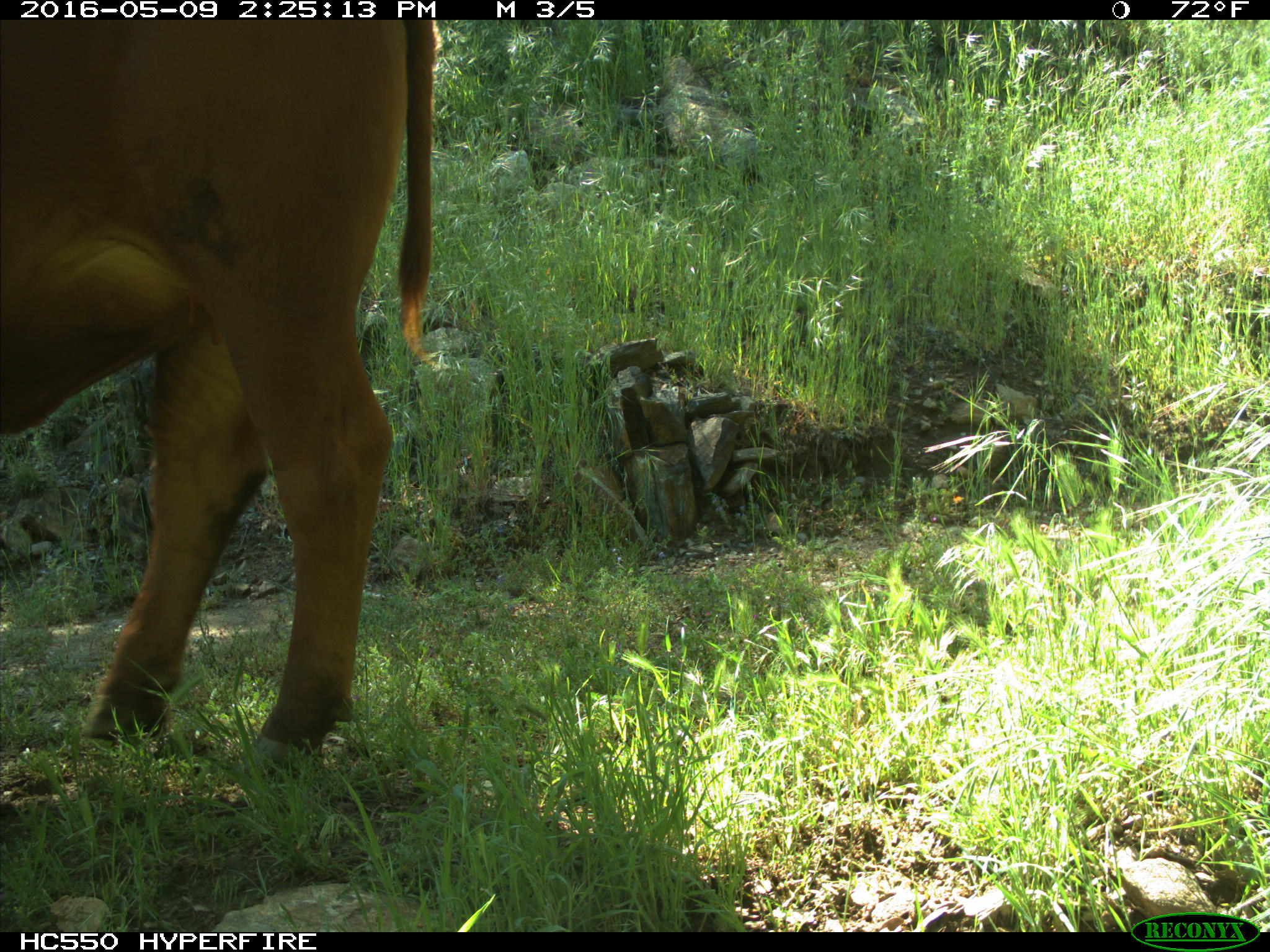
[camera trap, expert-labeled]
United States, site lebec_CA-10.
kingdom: Animalia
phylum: Chordata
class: Mammalia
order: Artiodactyla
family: Bovidae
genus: Bos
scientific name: Bos taurus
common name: domestic cow